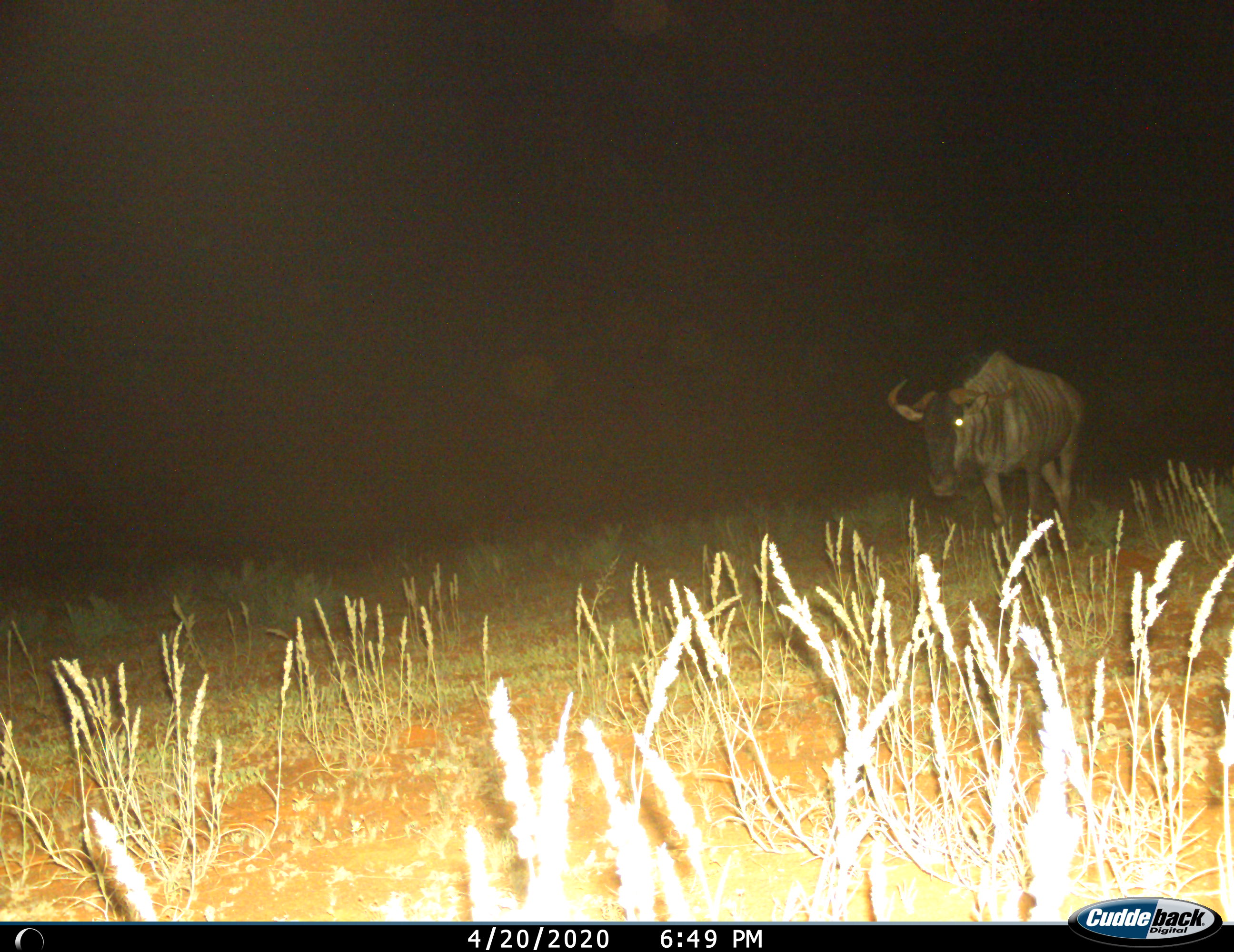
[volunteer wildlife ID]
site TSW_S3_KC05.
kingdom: Animalia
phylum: Chordata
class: Mammalia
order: Artiodactyla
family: Bovidae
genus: Connochaetes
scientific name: Connochaetes taurinus taurinus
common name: blue wildebeest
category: wildebeestblue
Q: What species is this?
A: Wildebeestblue (blue wildebeest) (Connochaetes taurinus taurinus).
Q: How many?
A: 1.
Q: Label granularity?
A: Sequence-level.